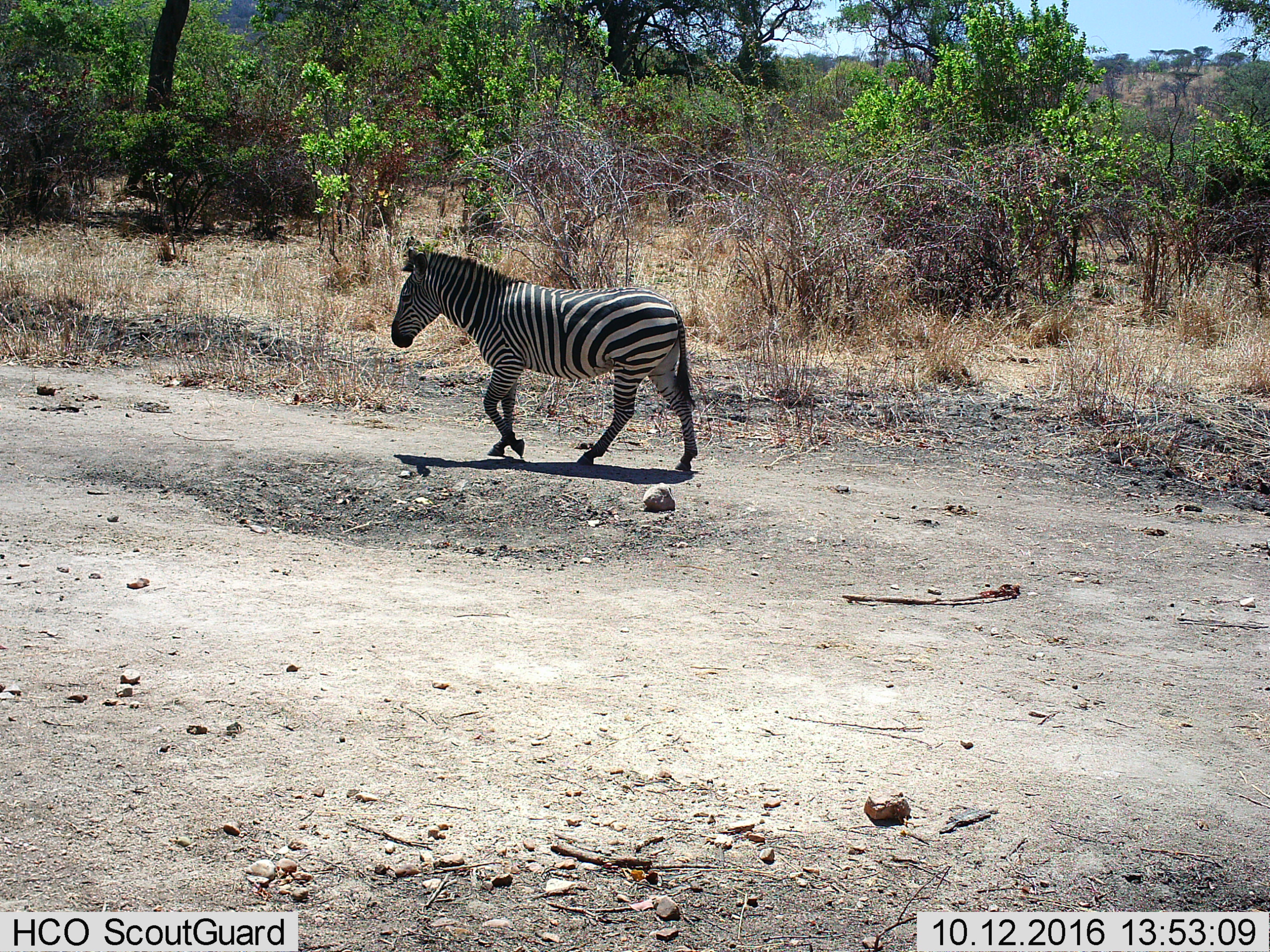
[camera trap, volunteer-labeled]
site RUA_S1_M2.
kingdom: Animalia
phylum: Chordata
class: Mammalia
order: Perissodactyla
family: Equidae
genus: Equus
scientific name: Equus quagga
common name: plains zebra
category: zebraplains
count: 1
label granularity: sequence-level